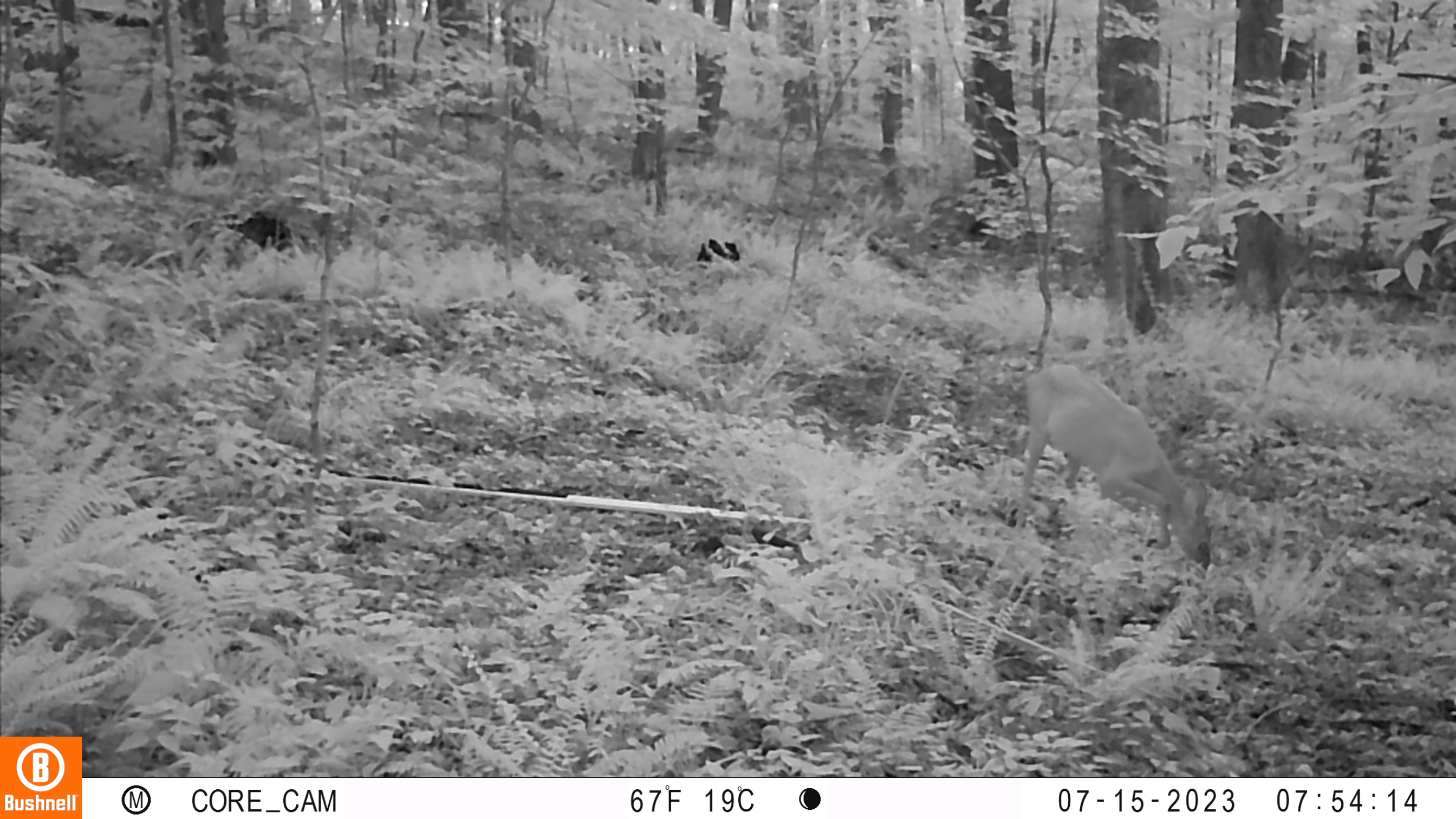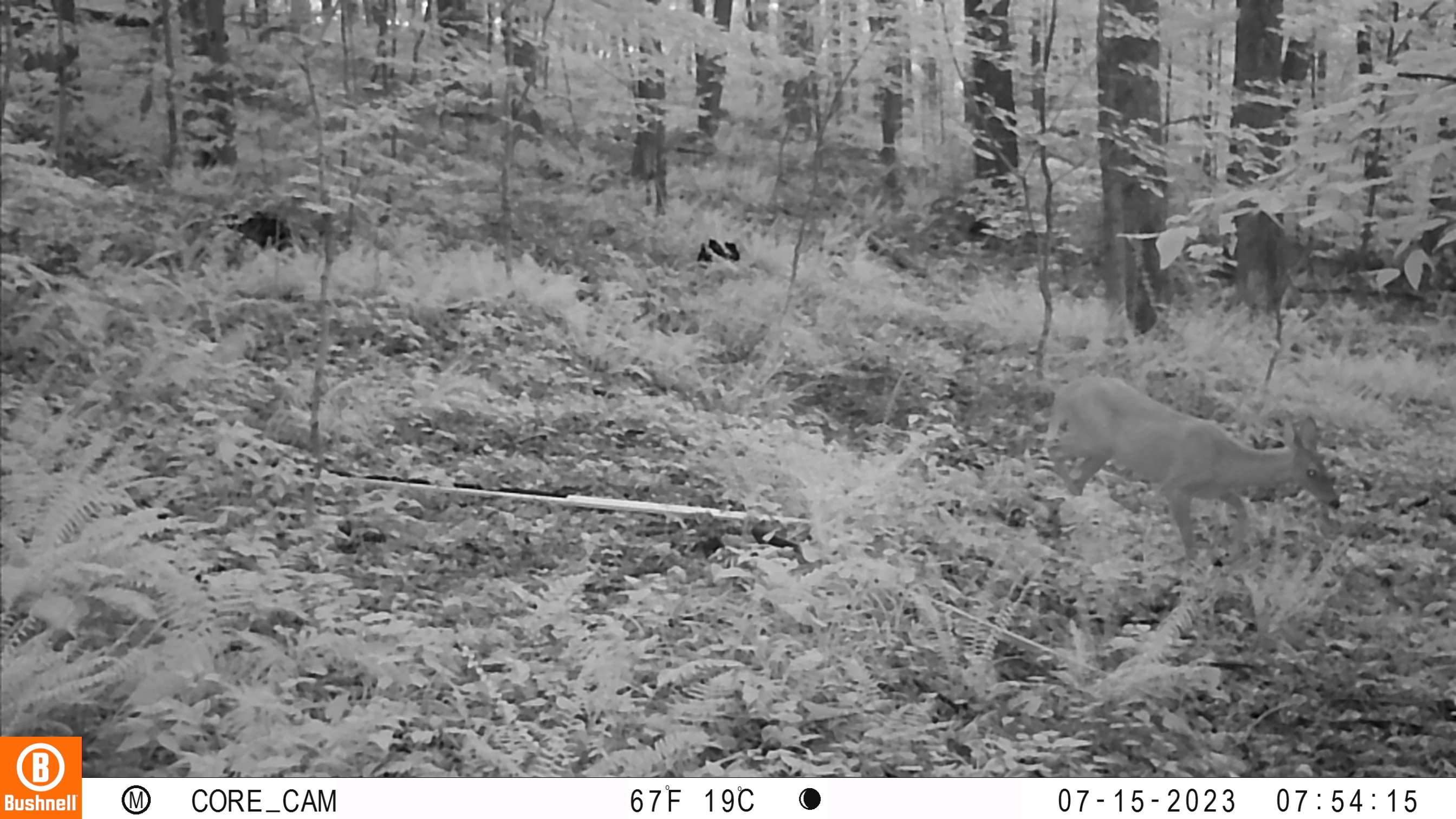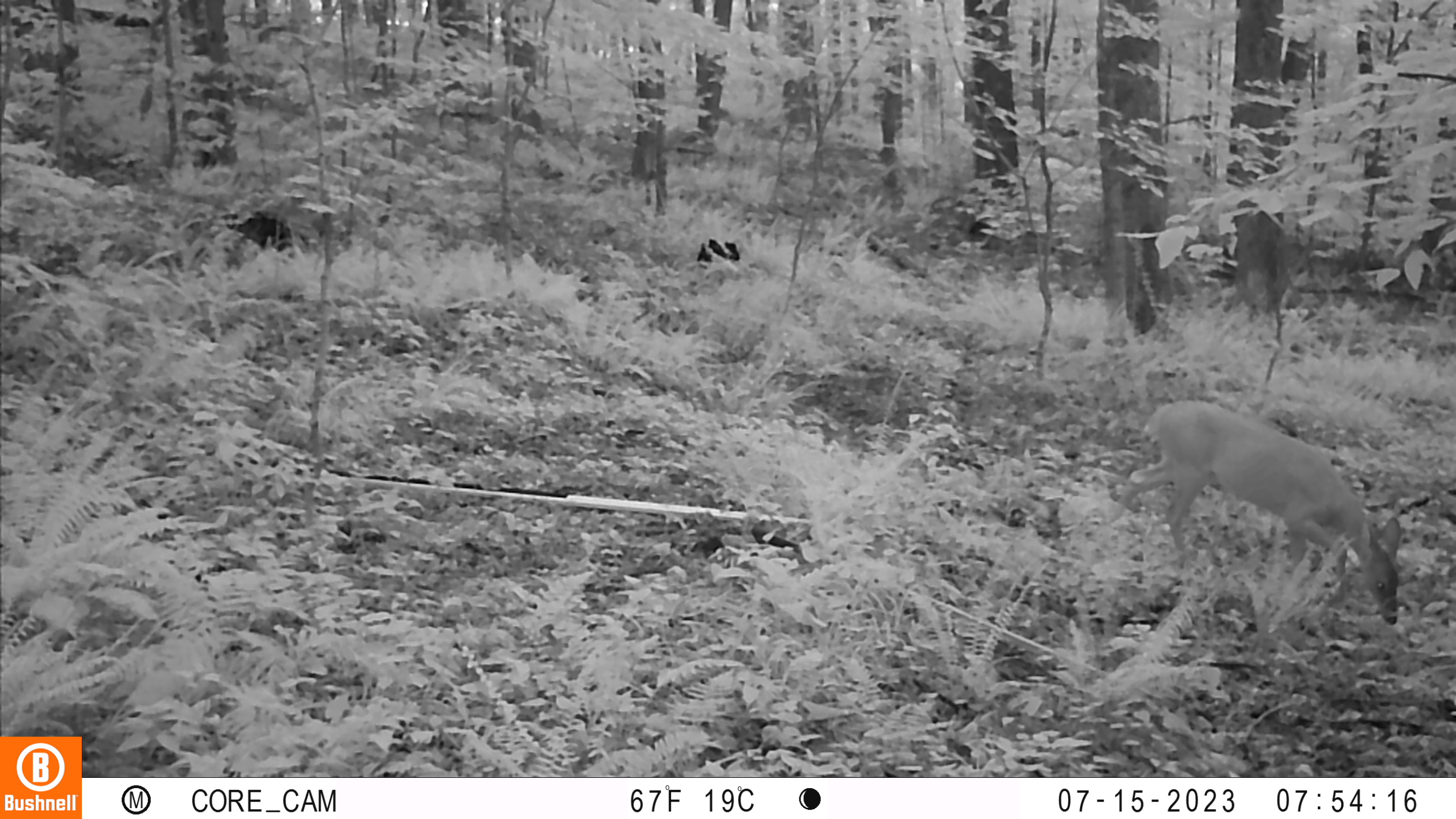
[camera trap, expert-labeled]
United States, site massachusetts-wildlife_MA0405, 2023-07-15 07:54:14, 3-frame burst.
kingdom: Animalia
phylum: Chordata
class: Mammalia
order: Artiodactyla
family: Cervidae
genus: Odocoileus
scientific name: Odocoileus virginianus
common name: white-tailed deer